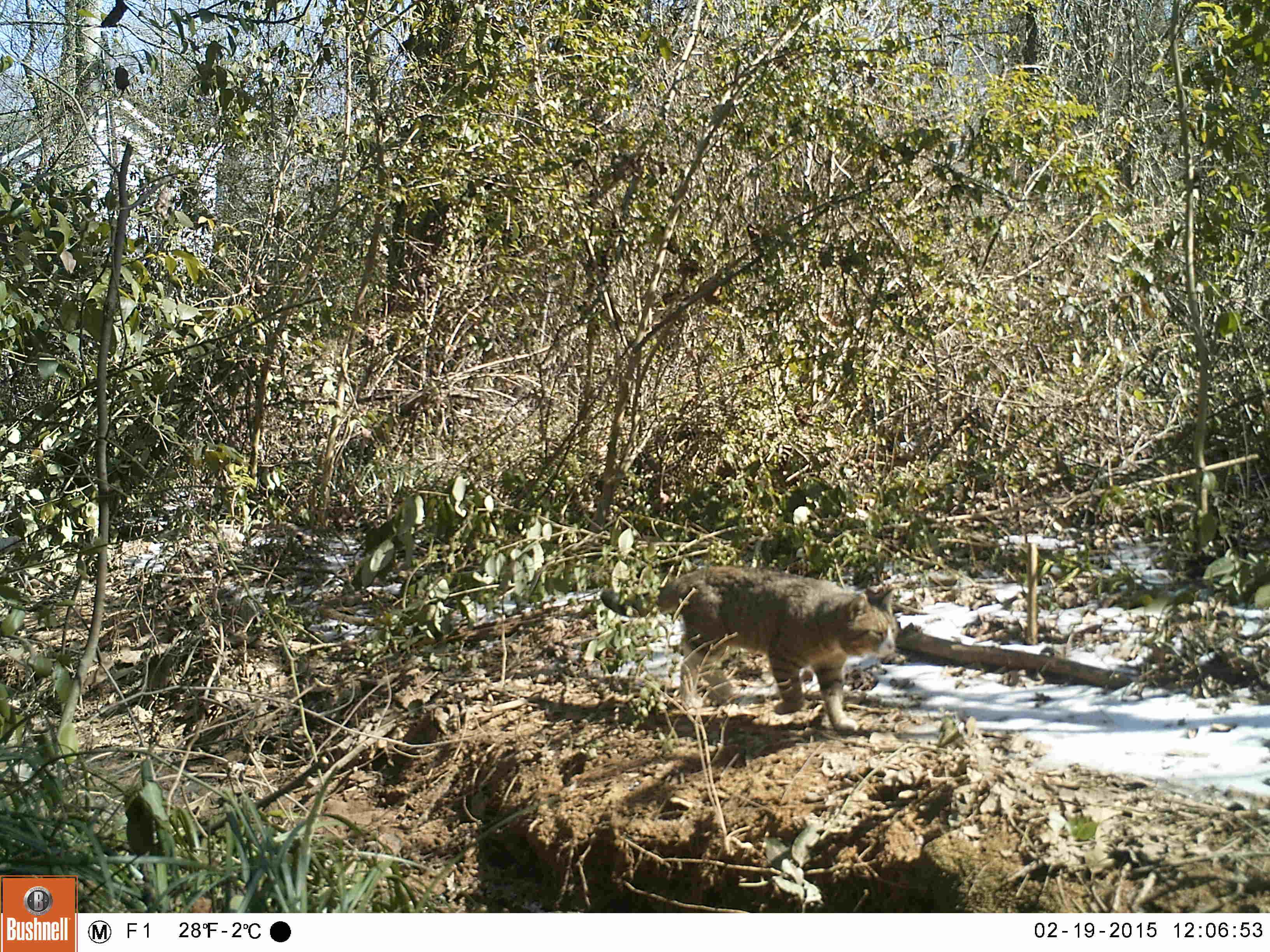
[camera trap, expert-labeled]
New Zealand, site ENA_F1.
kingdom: Animalia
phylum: Chordata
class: Mammalia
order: Carnivora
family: Felidae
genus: Felis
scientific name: Felis catus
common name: domestic cat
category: cat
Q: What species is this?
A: Cat (domestic cat) (Felis catus).